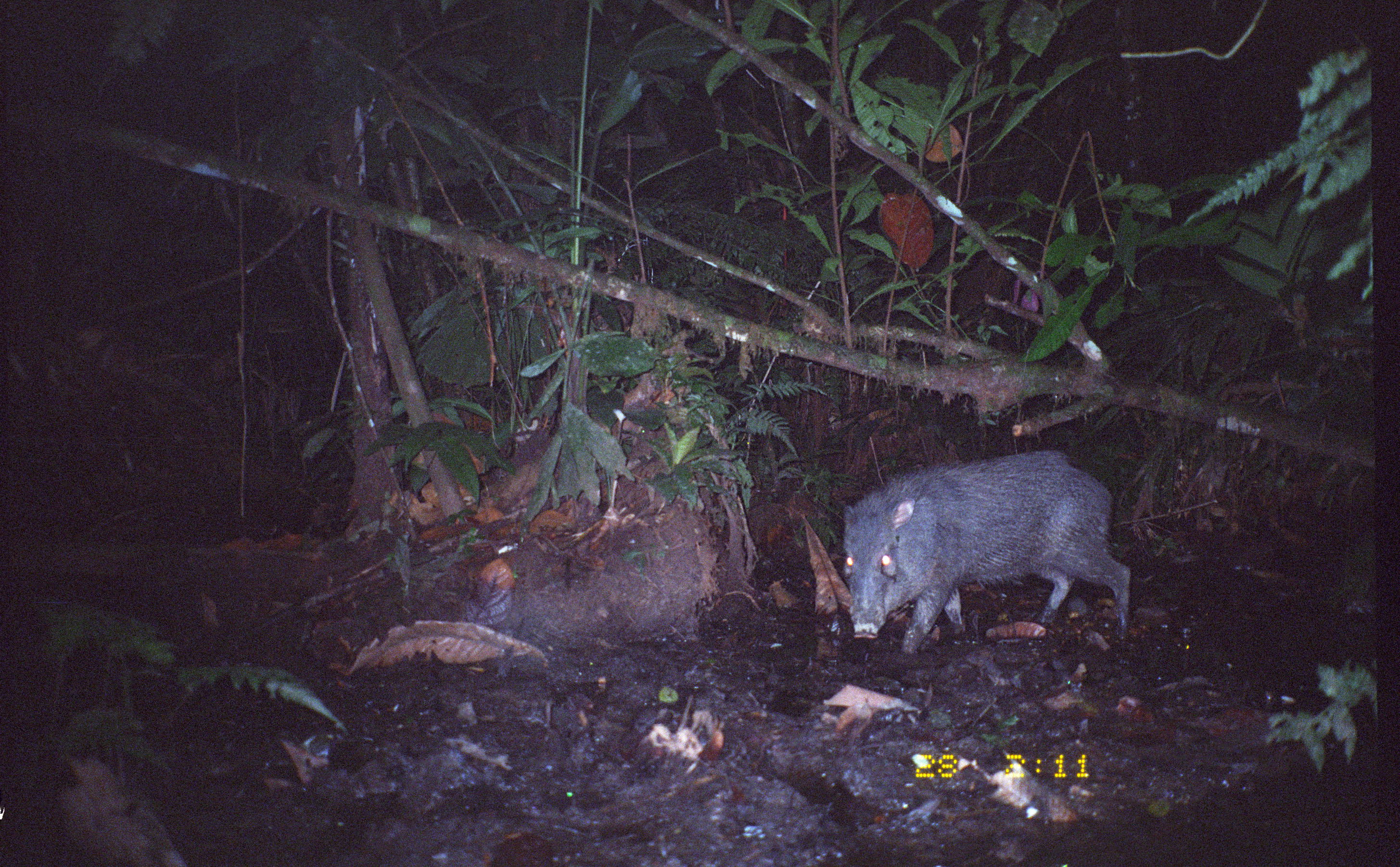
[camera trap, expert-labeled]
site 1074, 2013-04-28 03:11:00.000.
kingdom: Animalia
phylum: Chordata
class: Mammalia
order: Artiodactyla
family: Tayassuidae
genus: Pecari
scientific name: Pecari tajacu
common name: collared peccary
Pecari tajacu (collared peccary).